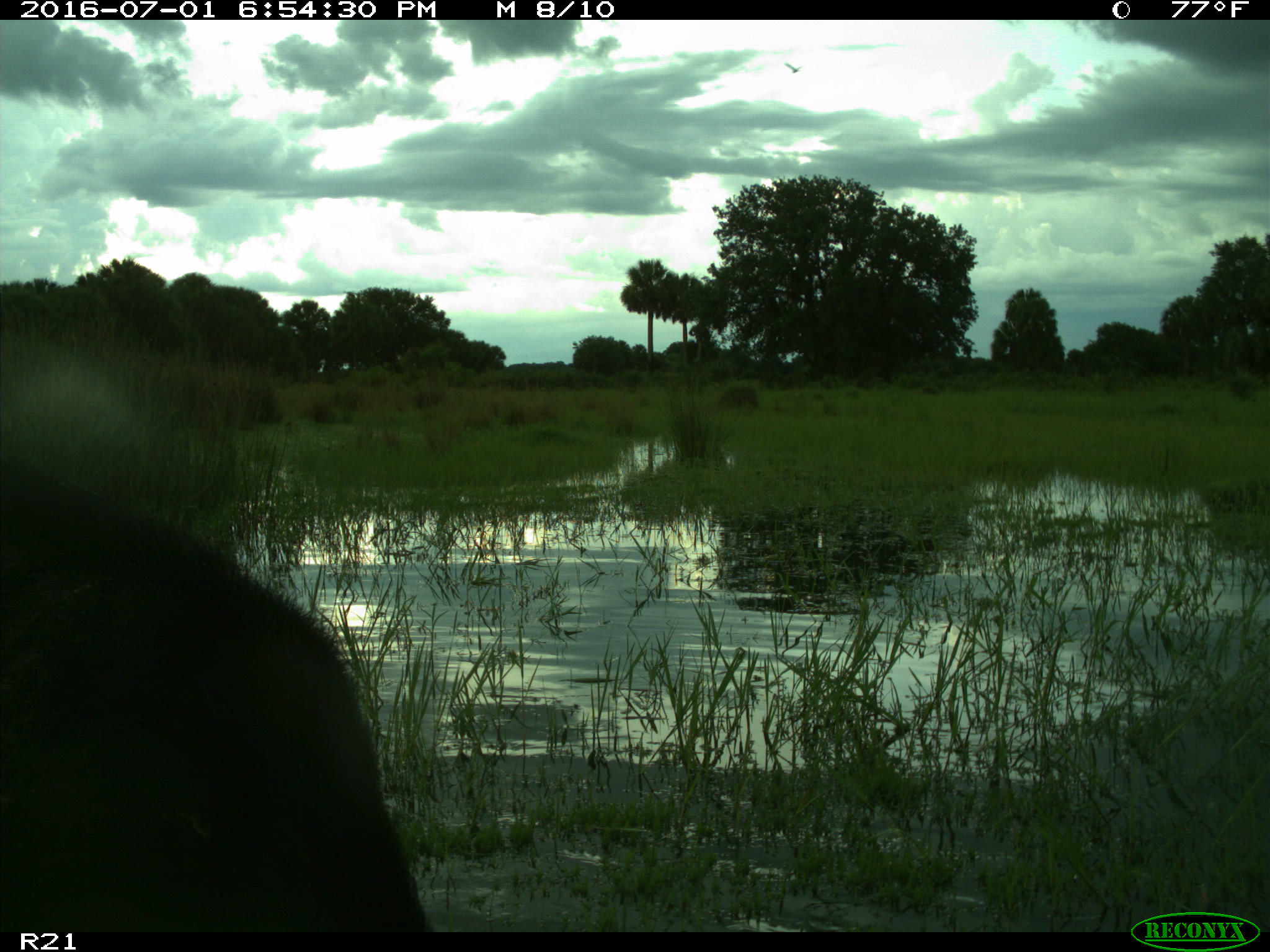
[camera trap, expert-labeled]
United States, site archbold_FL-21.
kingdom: Animalia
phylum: Chordata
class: Mammalia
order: Artiodactyla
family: Suidae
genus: Sus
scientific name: Sus scrofa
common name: wild boar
Sus scrofa (wild boar).